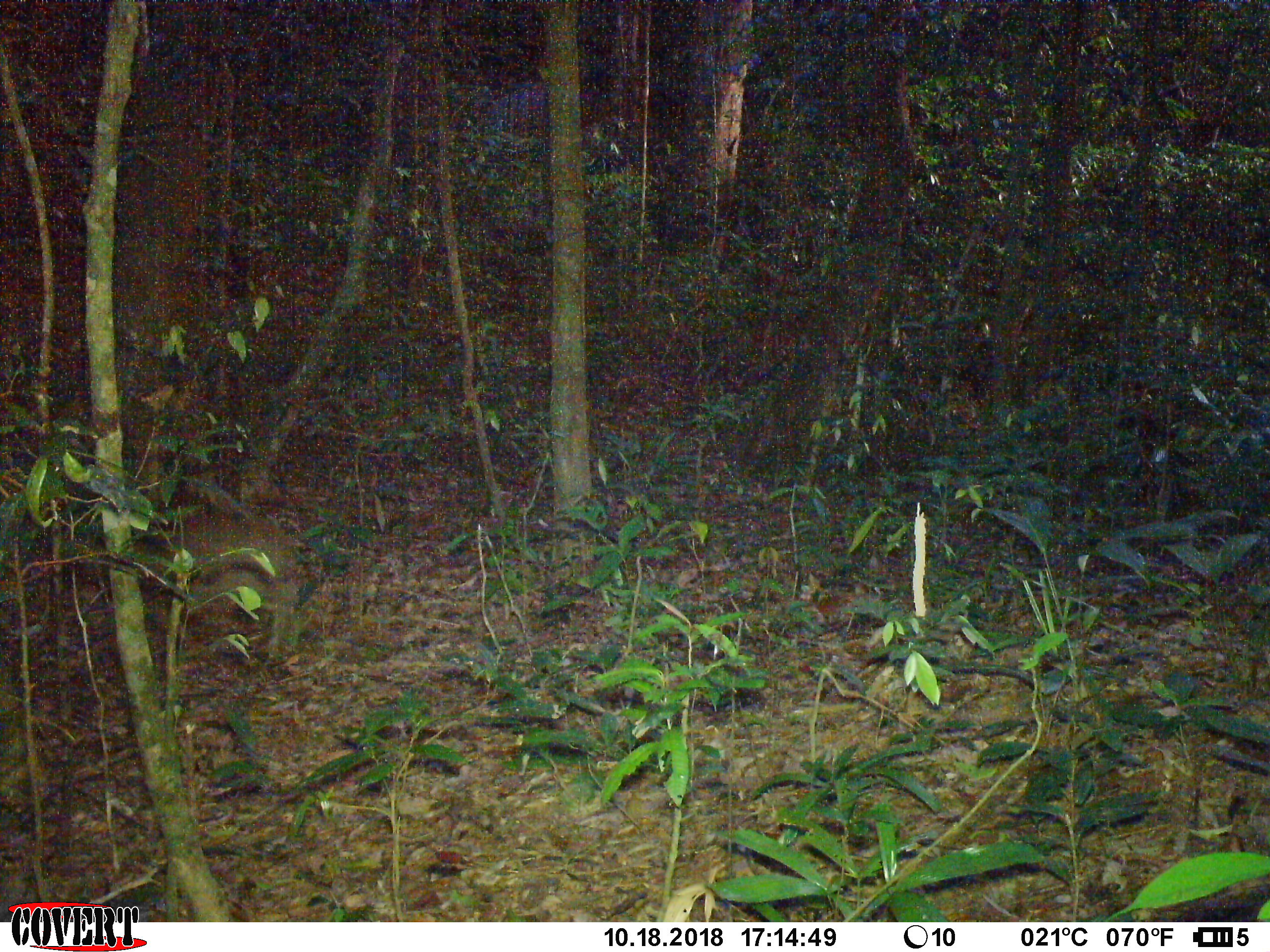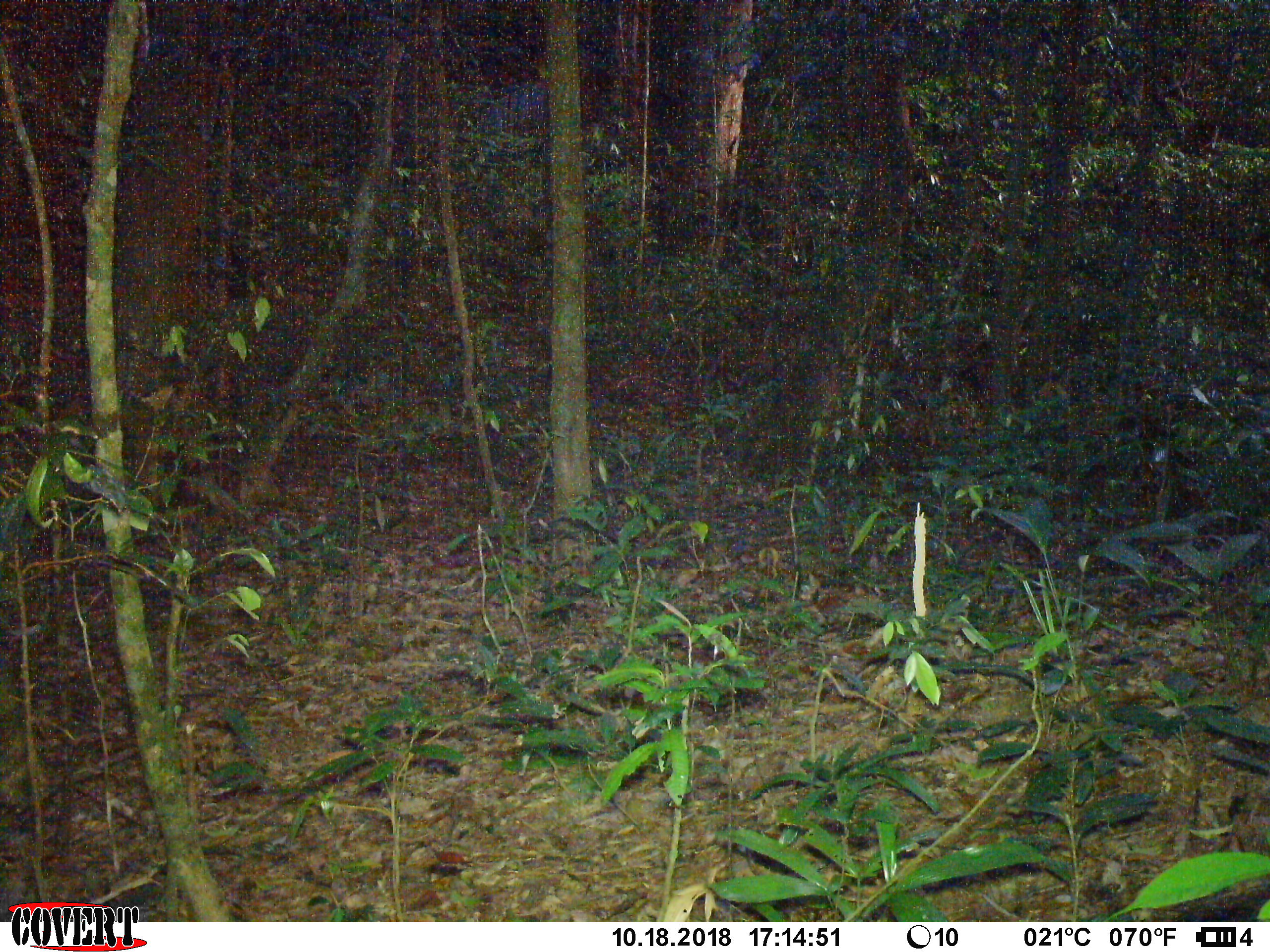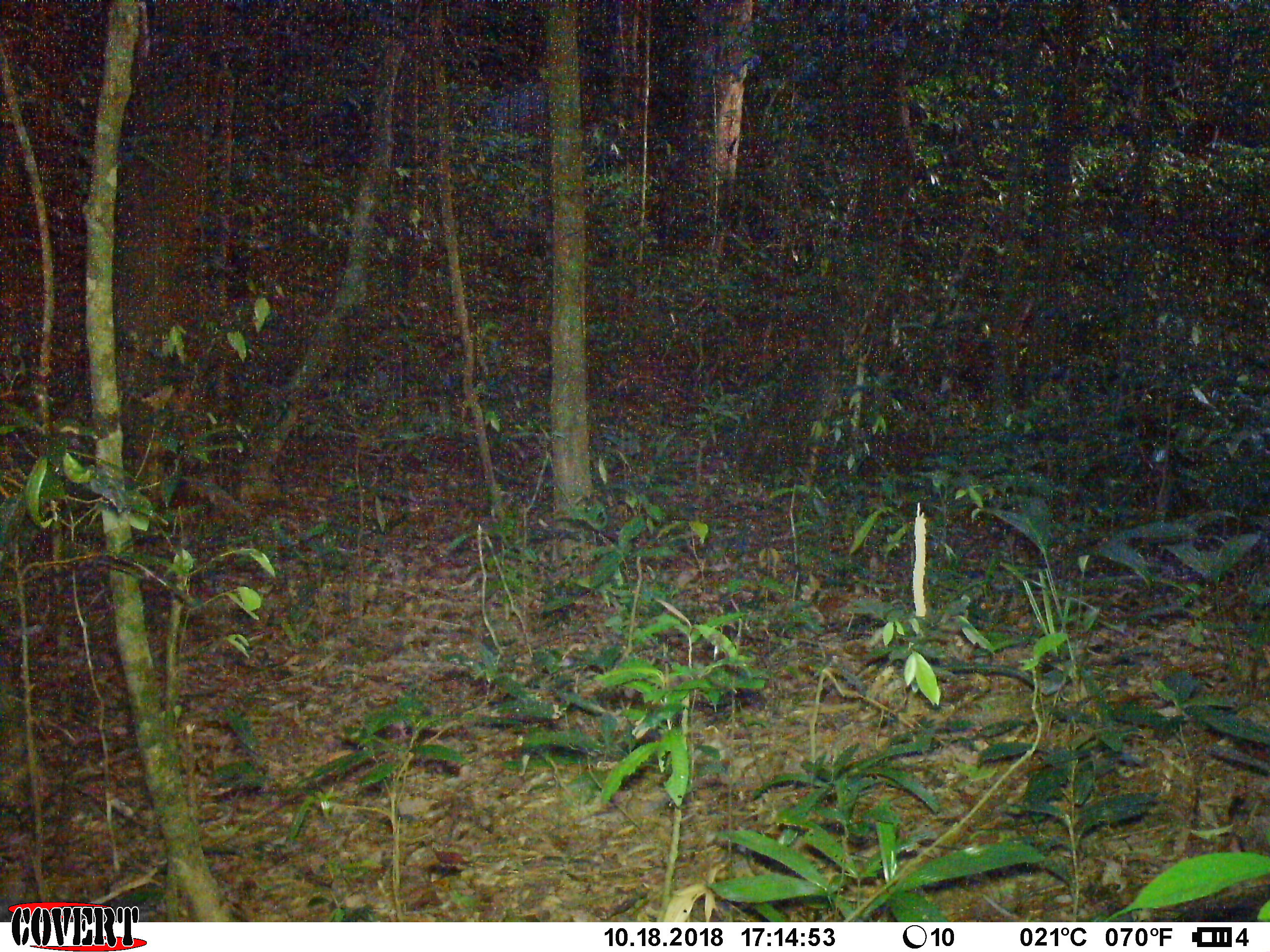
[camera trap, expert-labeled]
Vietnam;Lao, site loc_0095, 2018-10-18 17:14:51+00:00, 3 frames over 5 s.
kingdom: Animalia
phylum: Chordata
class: Mammalia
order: Artiodactyla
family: Suidae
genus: Sus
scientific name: Sus scrofa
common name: eurasian wild pig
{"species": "eurasian wild pig (Sus scrofa)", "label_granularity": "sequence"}